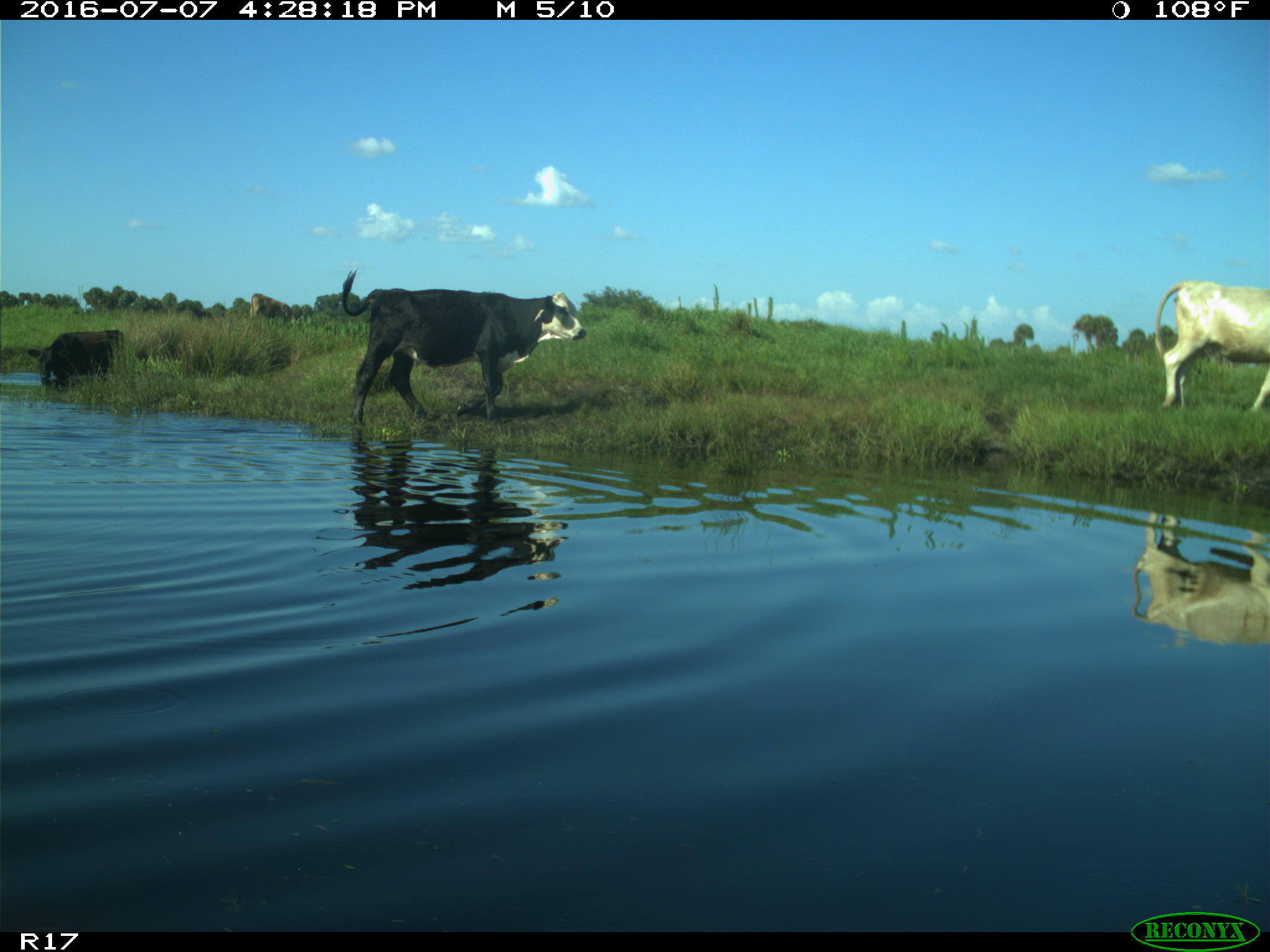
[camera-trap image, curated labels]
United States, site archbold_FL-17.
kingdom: Animalia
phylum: Chordata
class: Mammalia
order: Artiodactyla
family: Bovidae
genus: Bos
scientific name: Bos taurus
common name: domestic cow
Bos taurus (domestic cow).